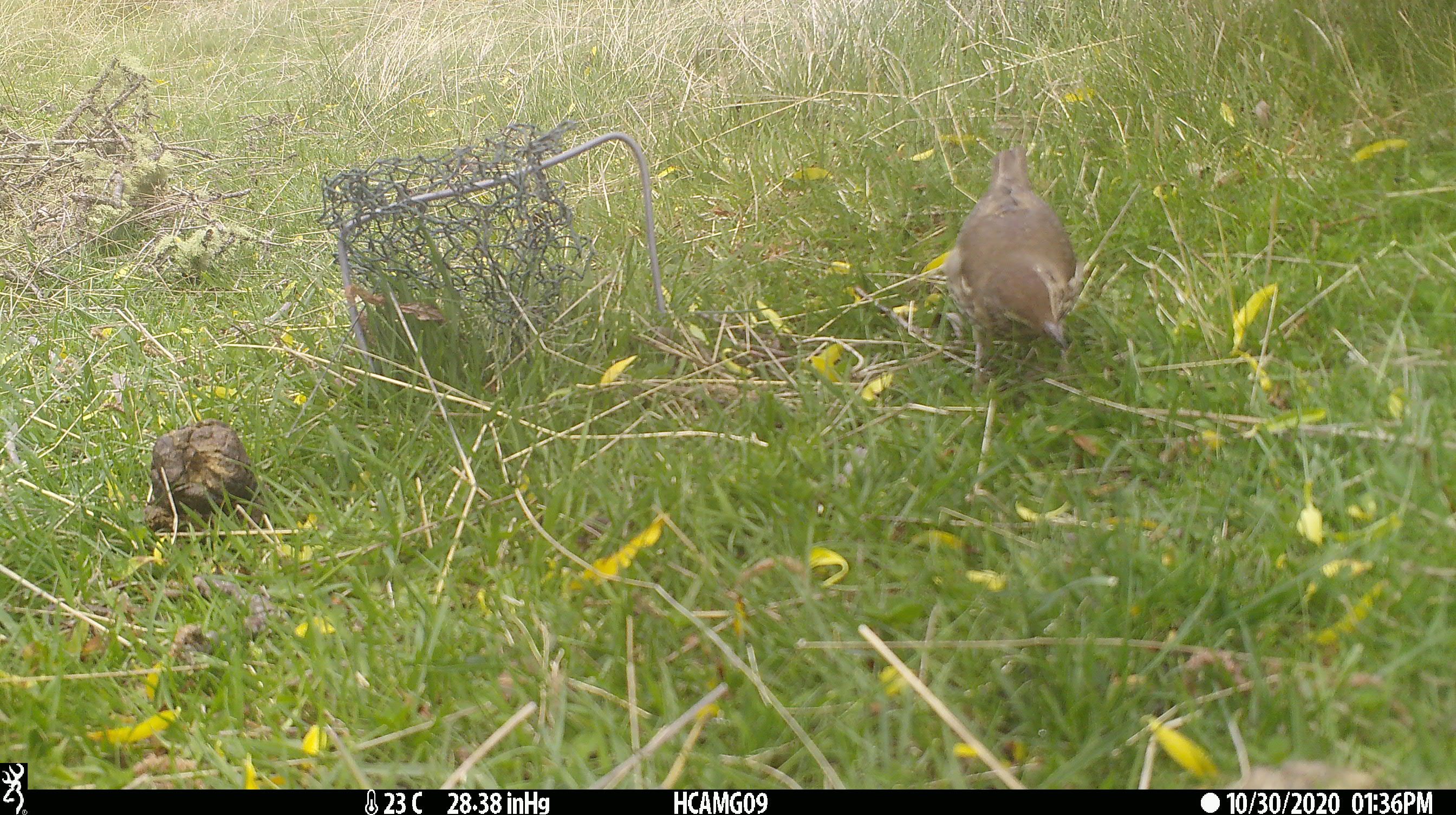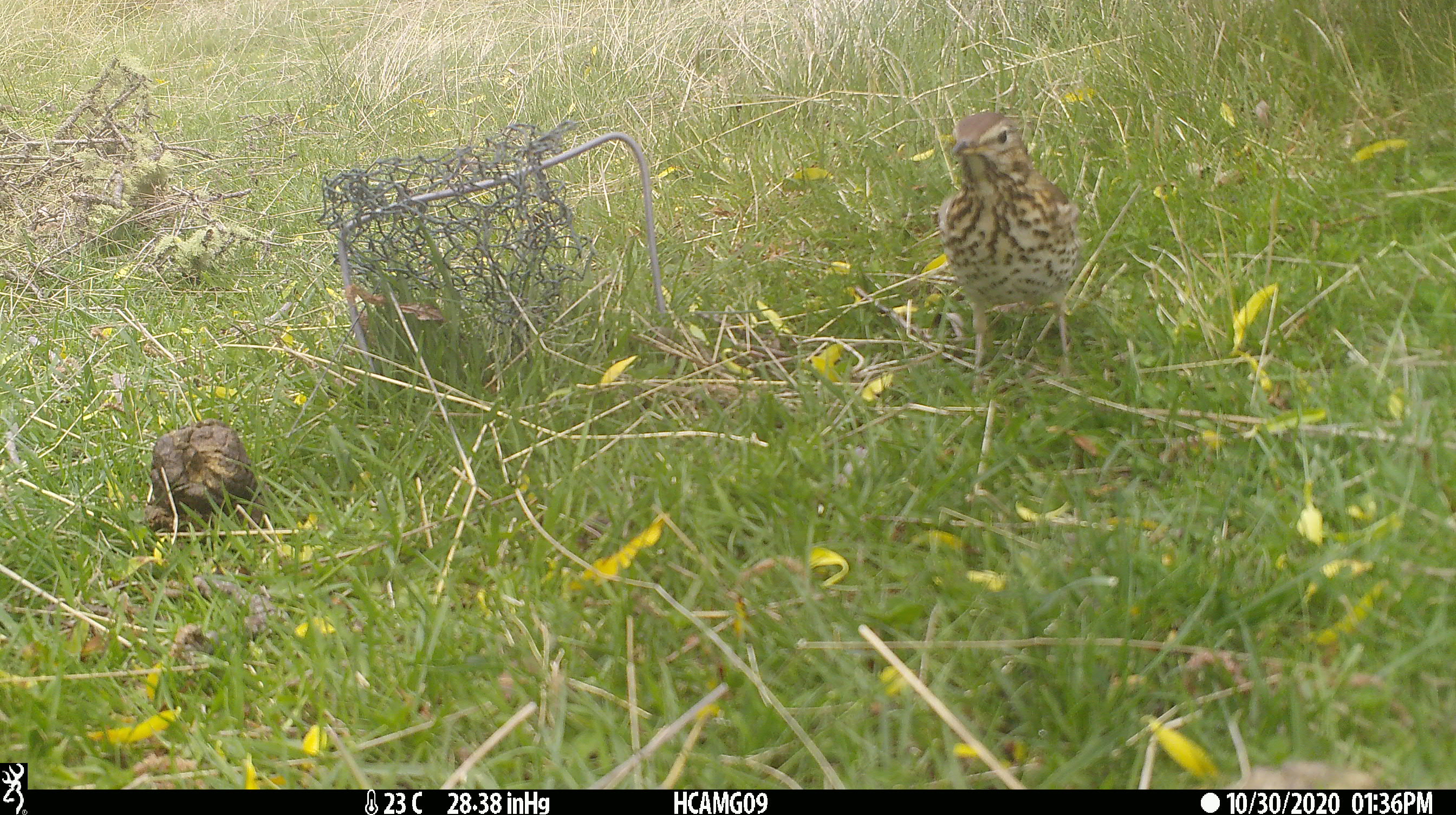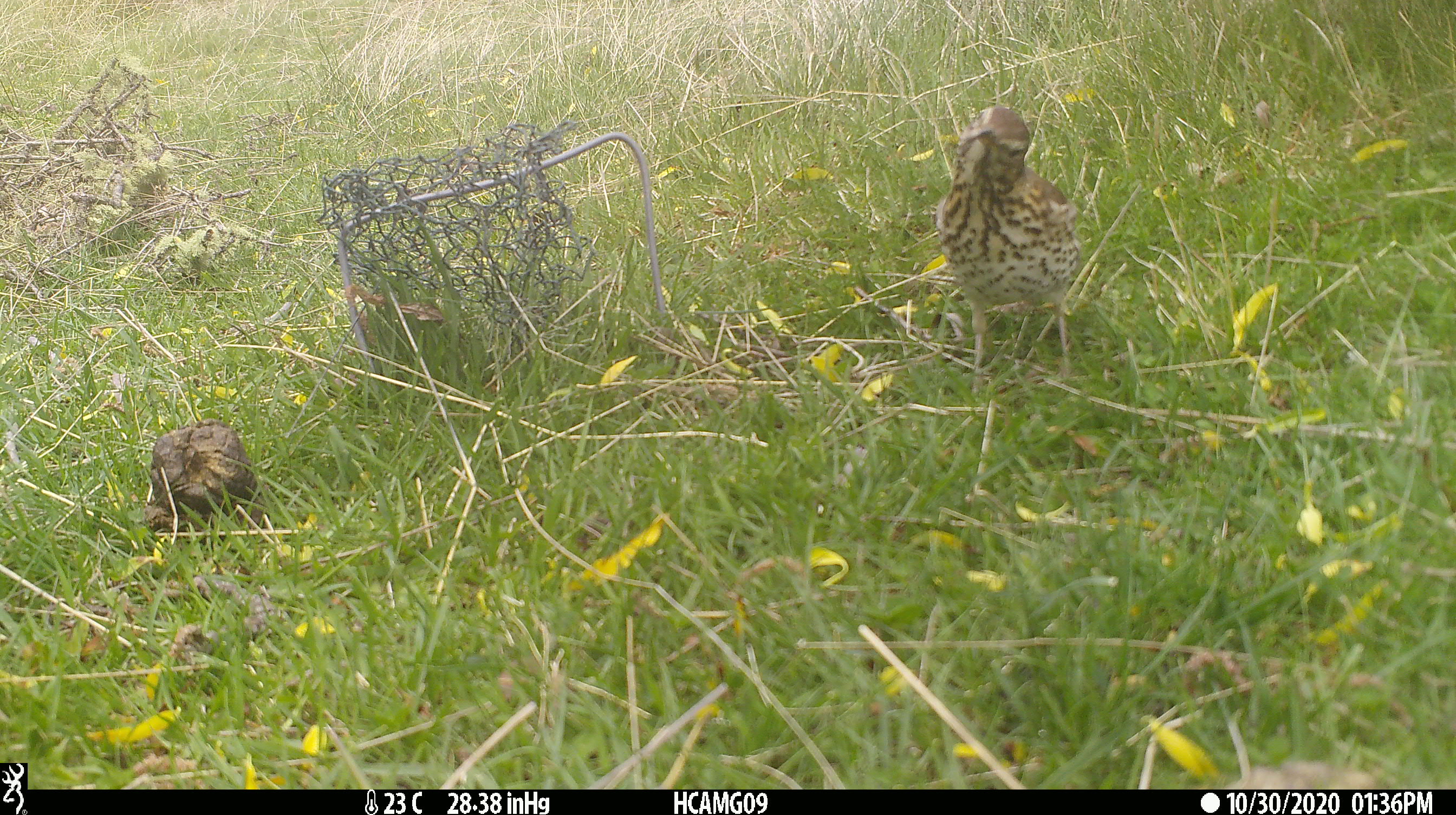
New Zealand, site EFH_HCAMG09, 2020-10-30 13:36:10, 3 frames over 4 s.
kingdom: Animalia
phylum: Chordata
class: Aves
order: Passeriformes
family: Turdidae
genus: Turdus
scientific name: Turdus philomelos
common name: song thrush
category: thrush